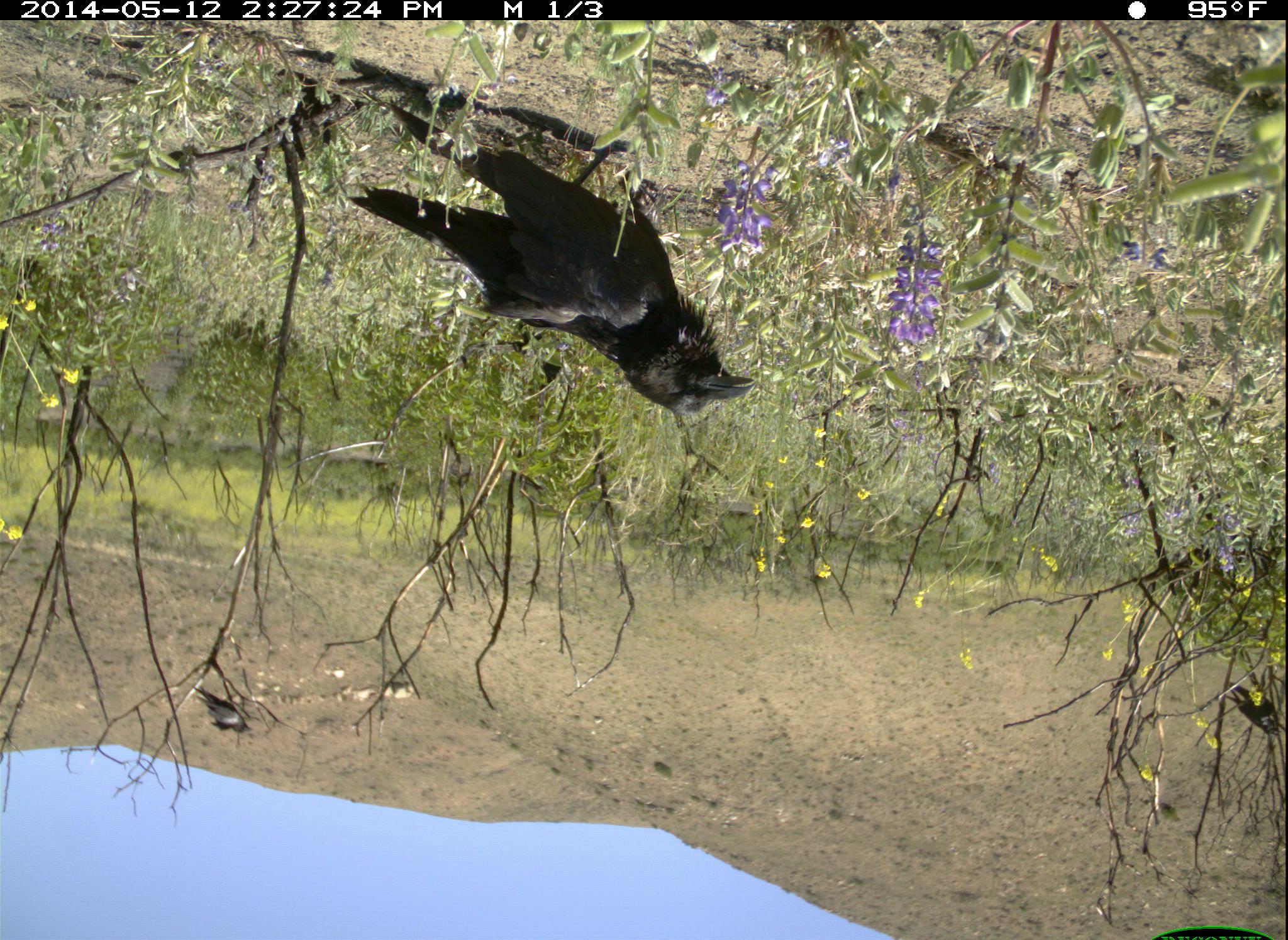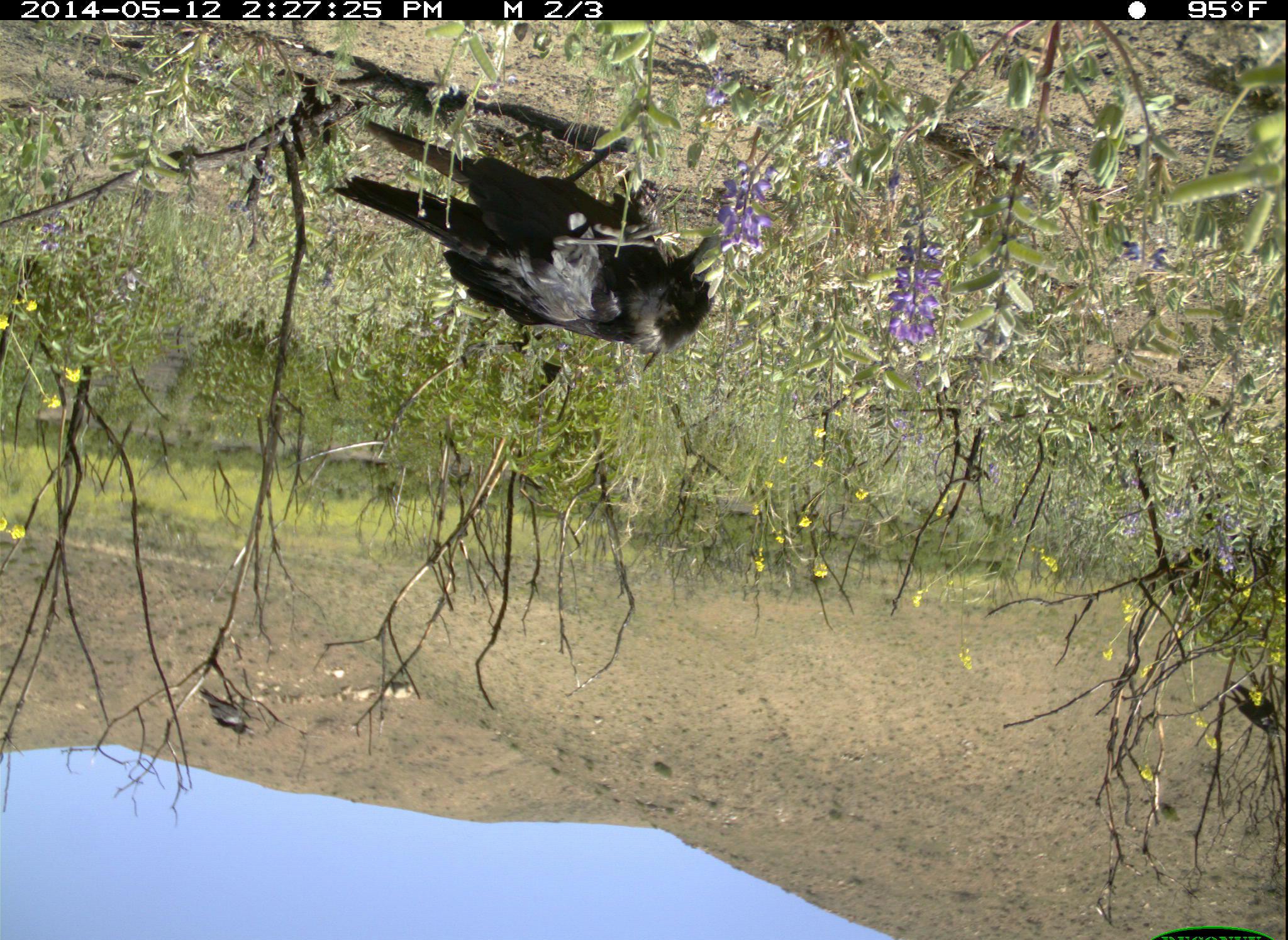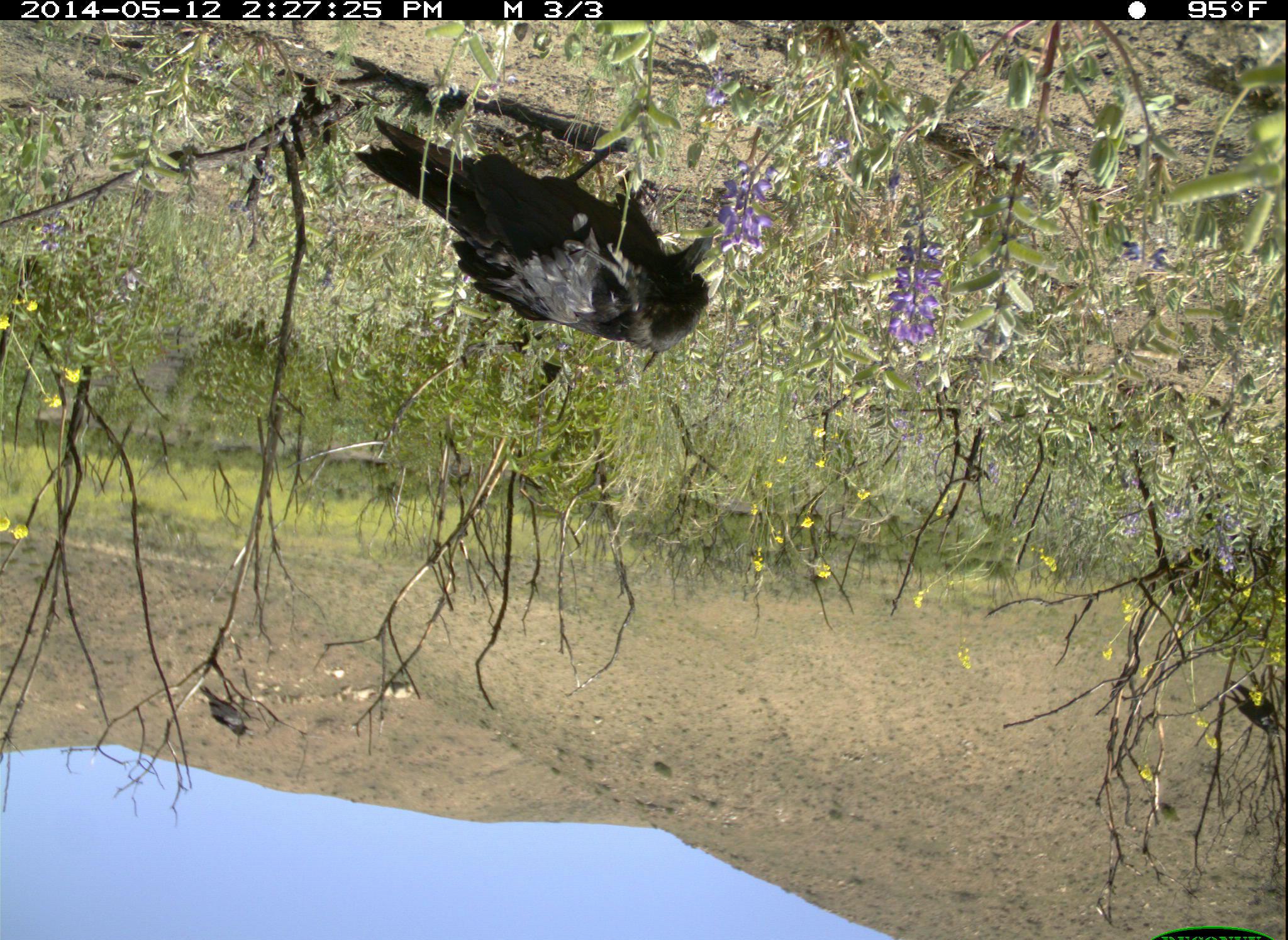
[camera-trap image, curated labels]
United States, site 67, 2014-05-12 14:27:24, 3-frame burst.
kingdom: Animalia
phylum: Chordata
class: Aves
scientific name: Aves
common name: bird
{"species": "bird (Aves)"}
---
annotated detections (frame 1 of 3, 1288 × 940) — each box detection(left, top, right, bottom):
bird: detection(338, 94, 760, 422); detection(189, 683, 254, 736); detection(1225, 678, 1281, 738)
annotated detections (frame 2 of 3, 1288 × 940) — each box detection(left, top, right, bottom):
bird: detection(322, 121, 736, 357); detection(1223, 676, 1283, 741); detection(196, 684, 262, 738)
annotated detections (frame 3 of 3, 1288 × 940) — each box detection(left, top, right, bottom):
bird: detection(354, 111, 717, 359); detection(1224, 675, 1284, 737); detection(197, 681, 254, 740)